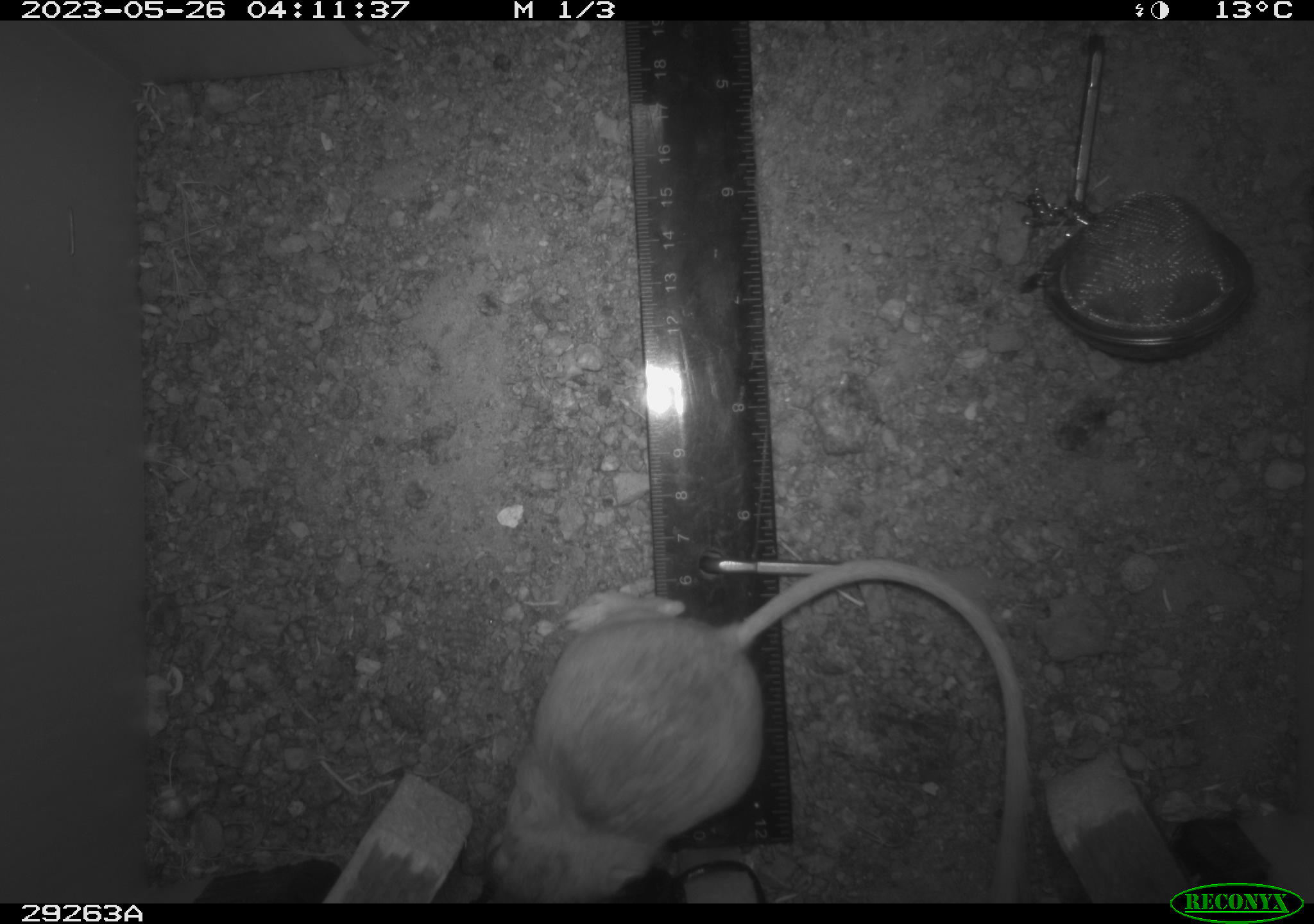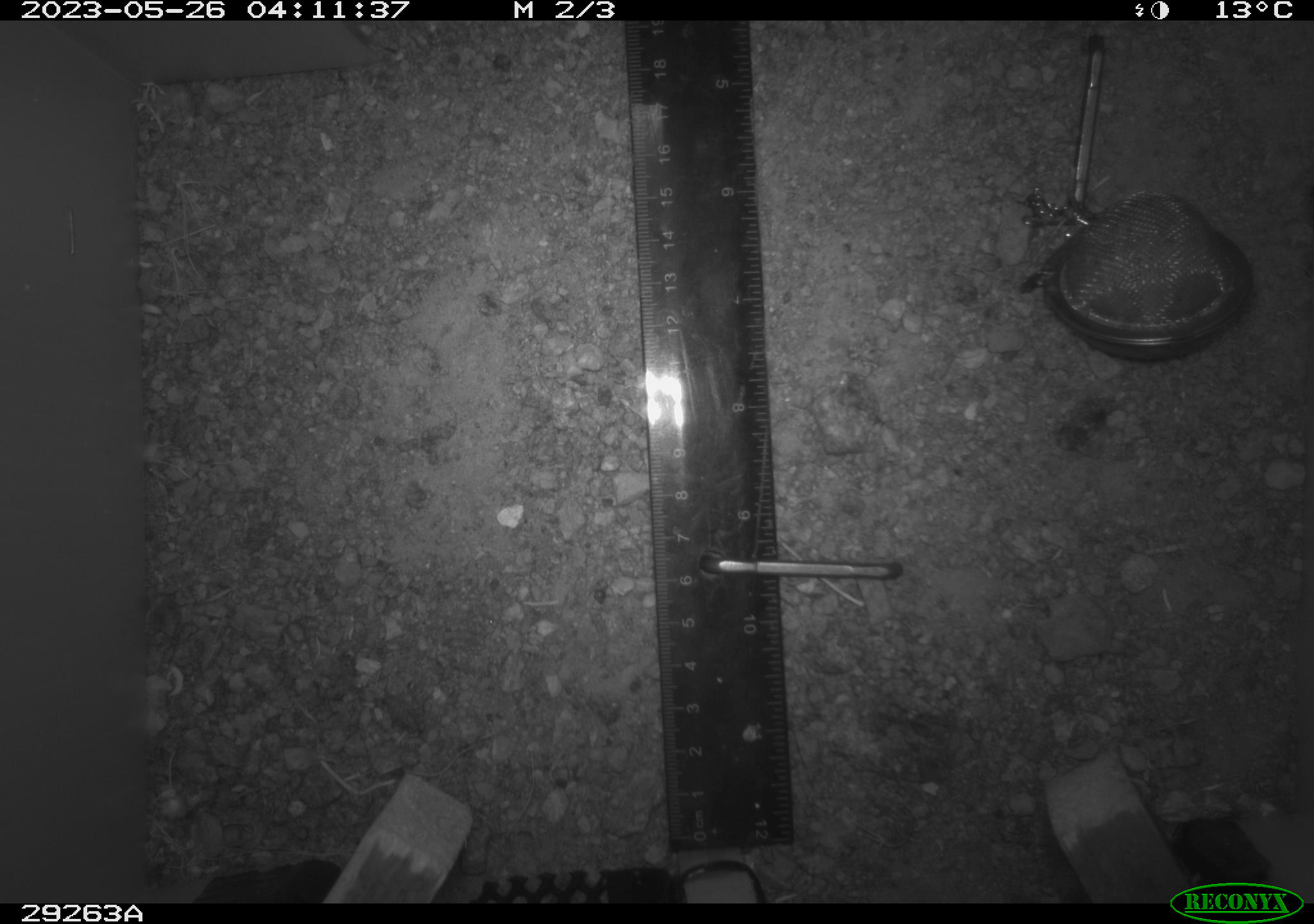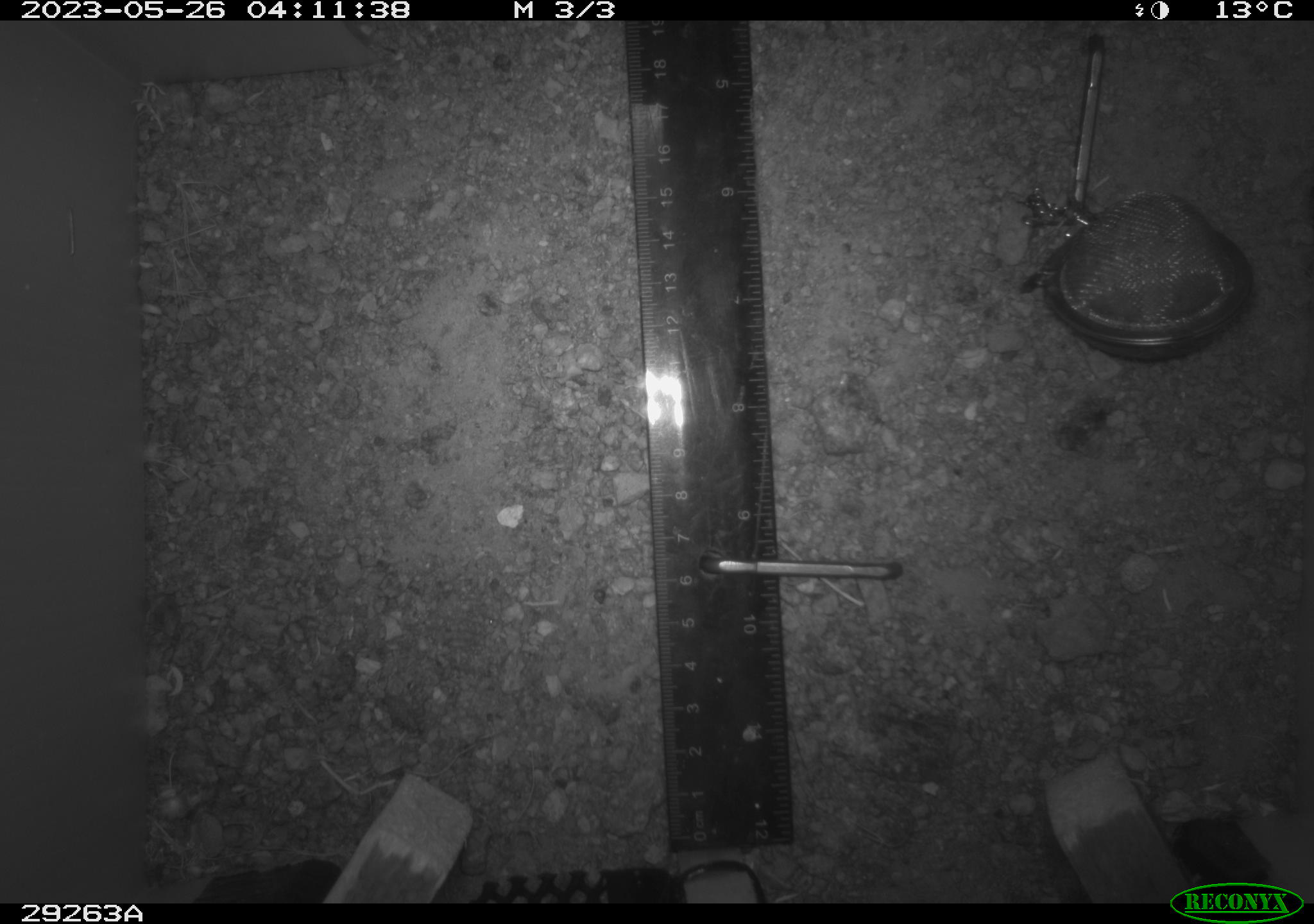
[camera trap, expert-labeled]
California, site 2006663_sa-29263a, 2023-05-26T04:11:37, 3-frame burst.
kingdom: Animalia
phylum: Chordata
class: Mammalia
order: Rodentia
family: Cricetidae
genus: Peromyscus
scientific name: Peromyscus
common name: deer mice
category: peromyscus species